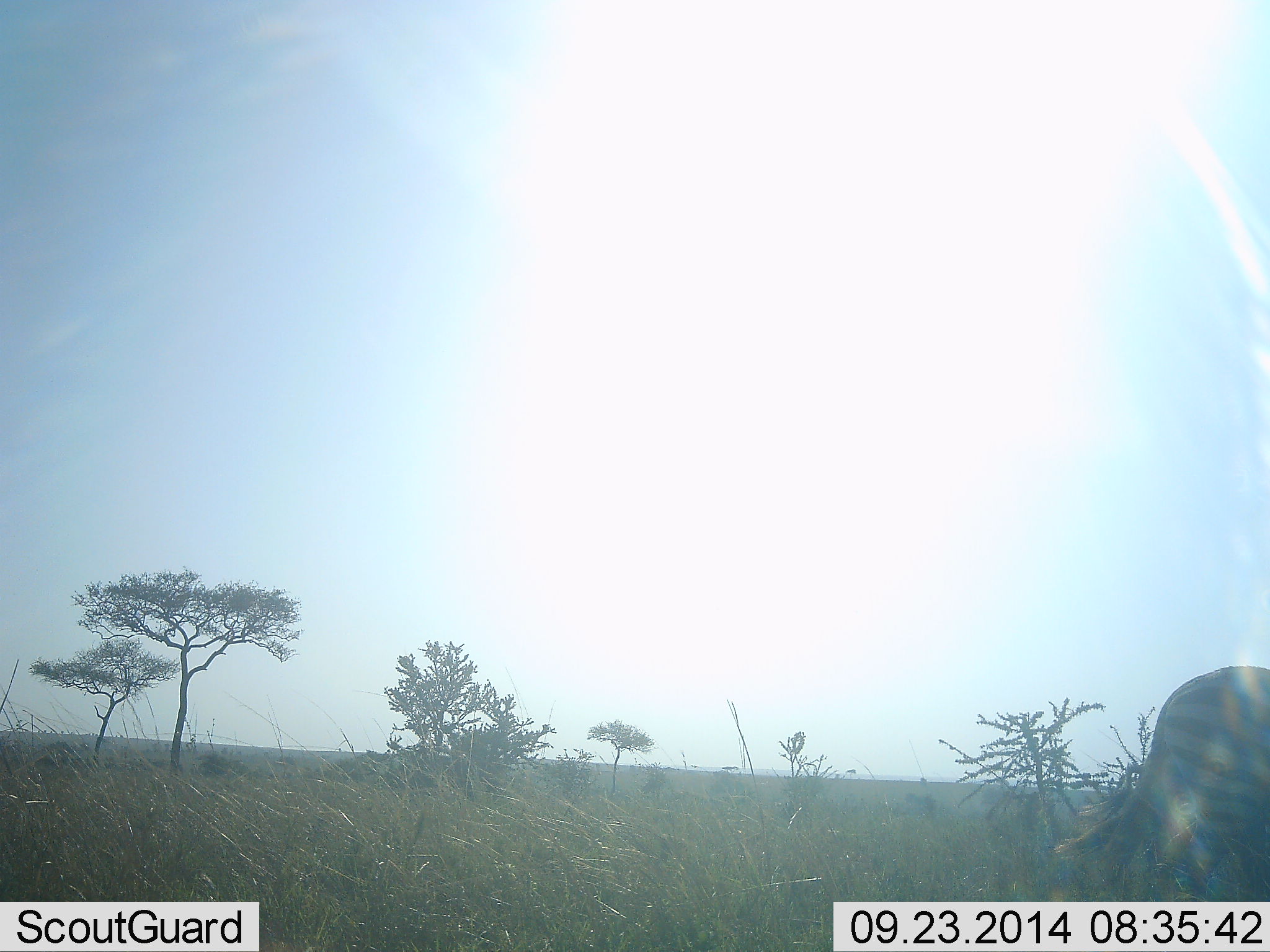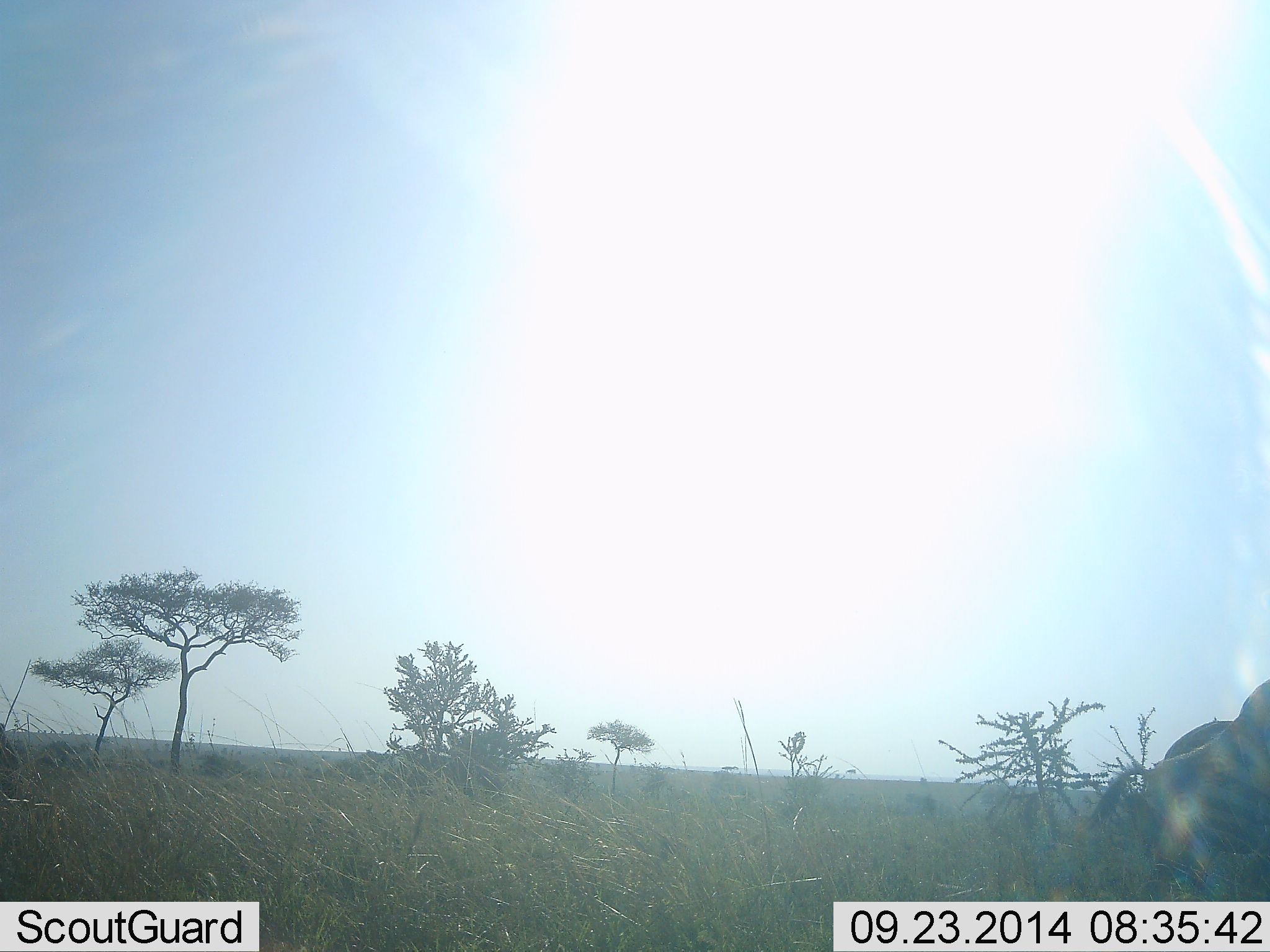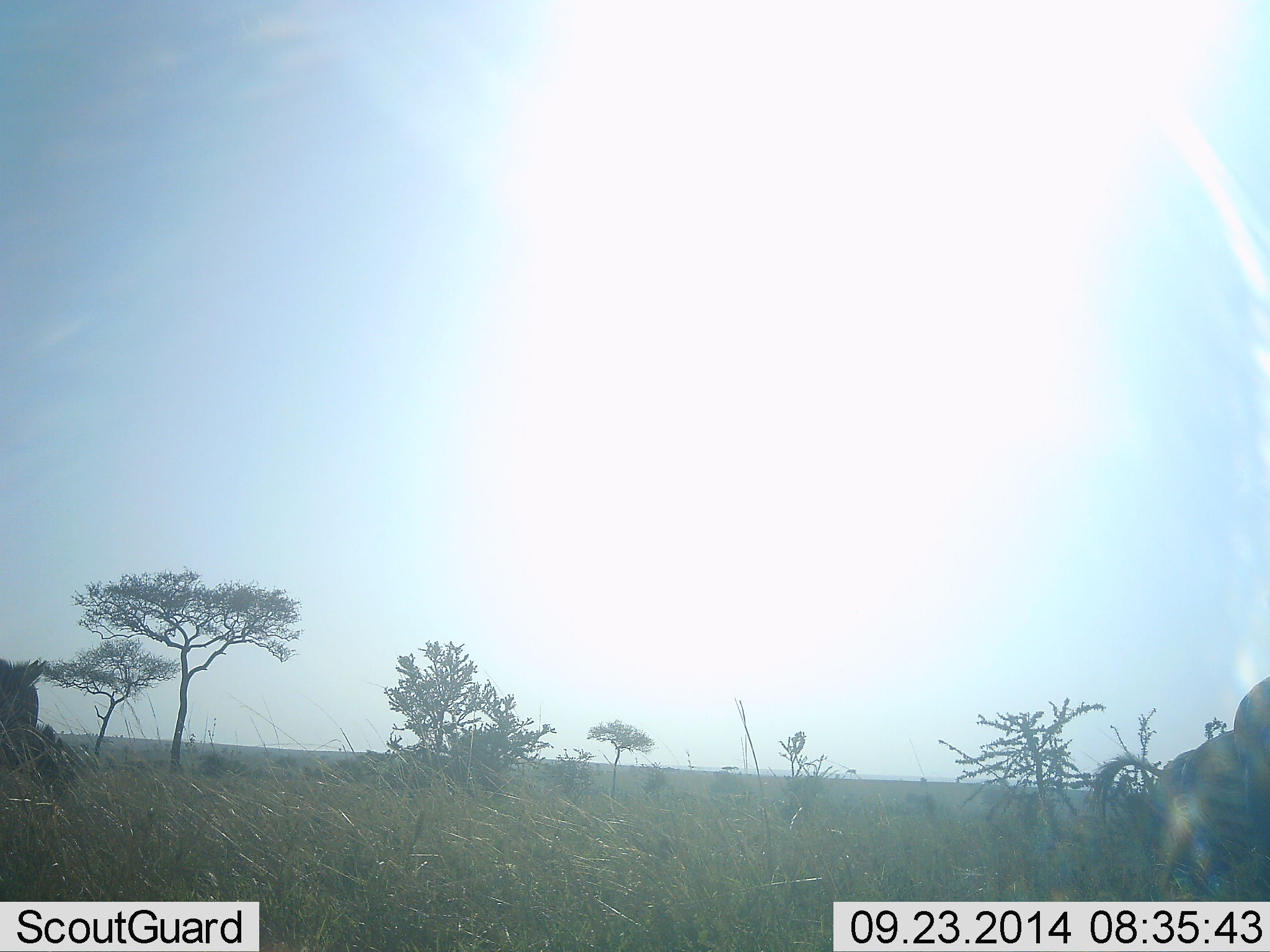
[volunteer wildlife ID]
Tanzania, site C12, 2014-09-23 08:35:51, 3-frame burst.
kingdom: Animalia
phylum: Chordata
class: Mammalia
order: Perissodactyla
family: Equidae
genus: Equus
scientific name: Equus quagga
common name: plains zebra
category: zebra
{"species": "zebra (plains zebra) (Equus quagga)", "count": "3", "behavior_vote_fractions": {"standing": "30%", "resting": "0%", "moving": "70%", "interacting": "10%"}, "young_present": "0%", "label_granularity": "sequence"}